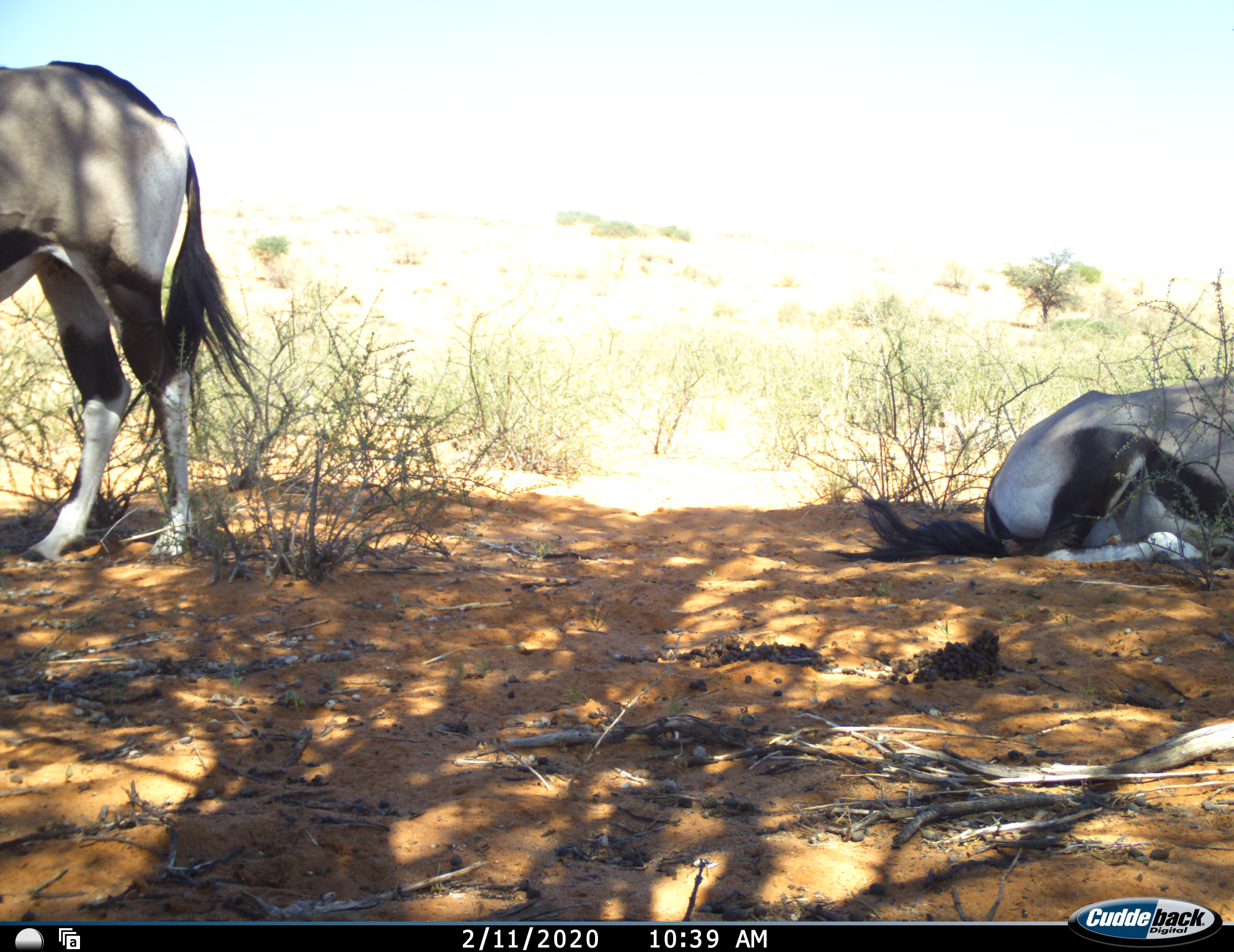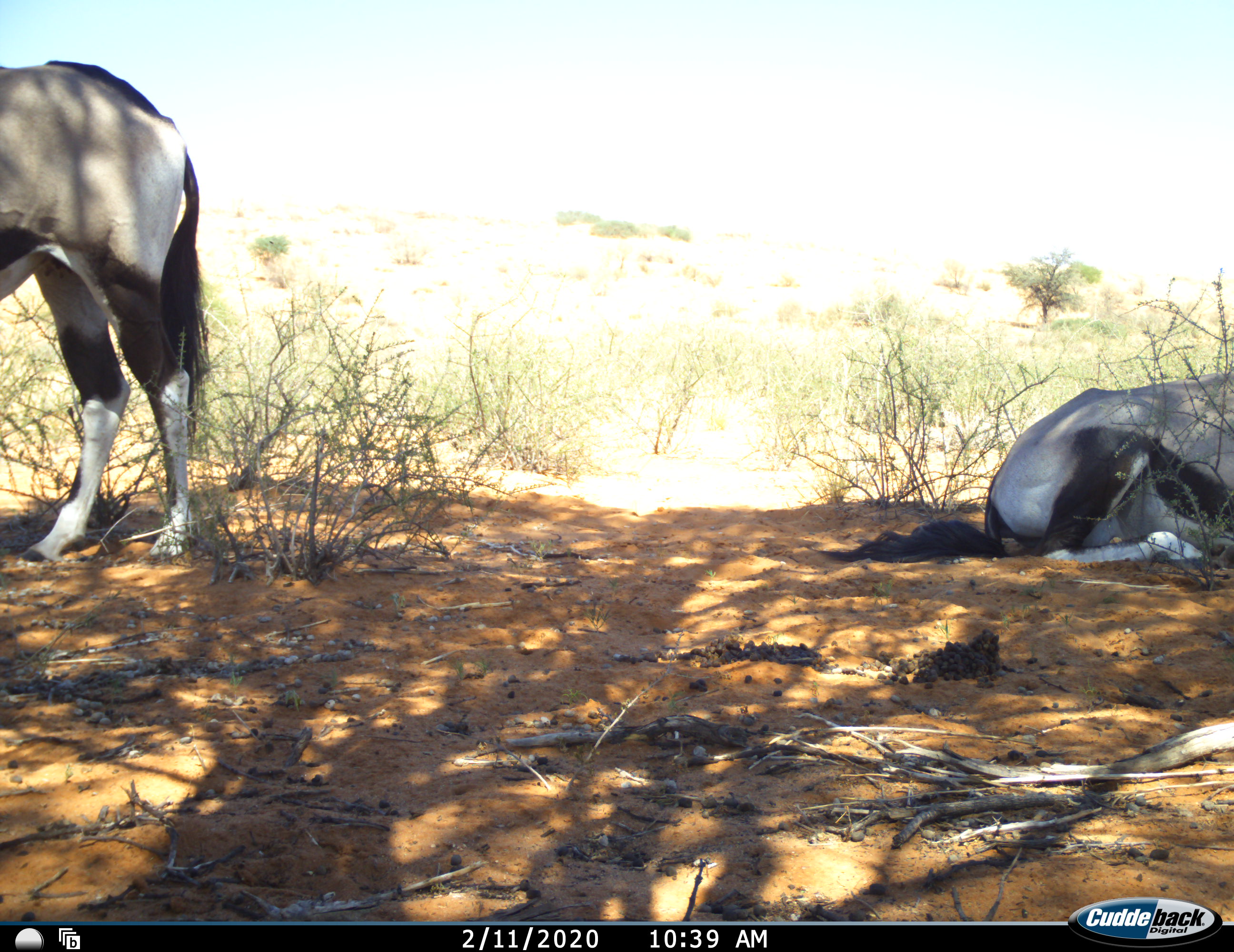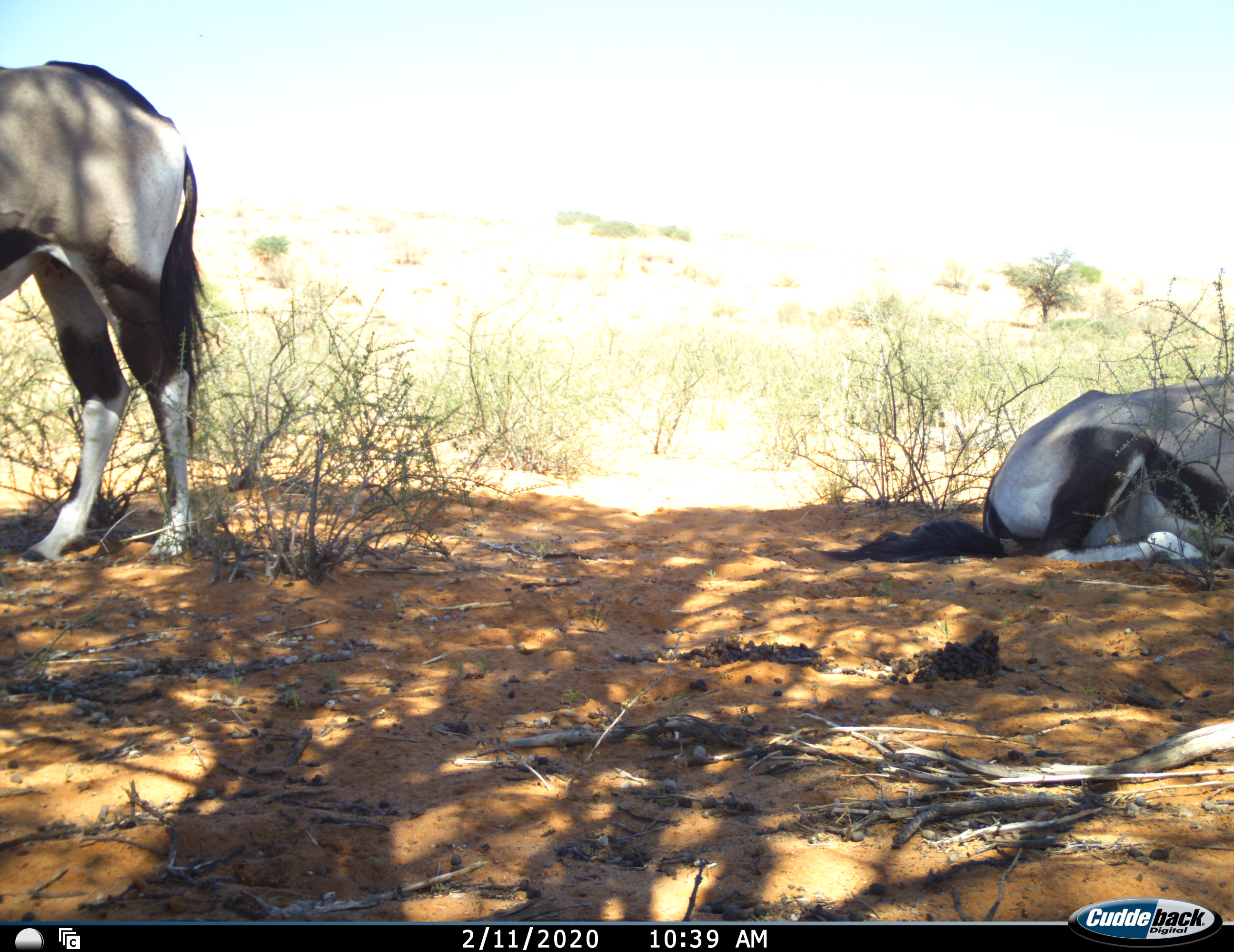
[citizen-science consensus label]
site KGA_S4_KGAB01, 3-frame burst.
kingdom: Animalia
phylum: Chordata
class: Mammalia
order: Artiodactyla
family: Bovidae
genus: Oryx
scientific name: Oryx gazella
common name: gemsbok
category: oryx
Oryx (gemsbok) (Oryx gazella), count 2. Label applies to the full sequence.